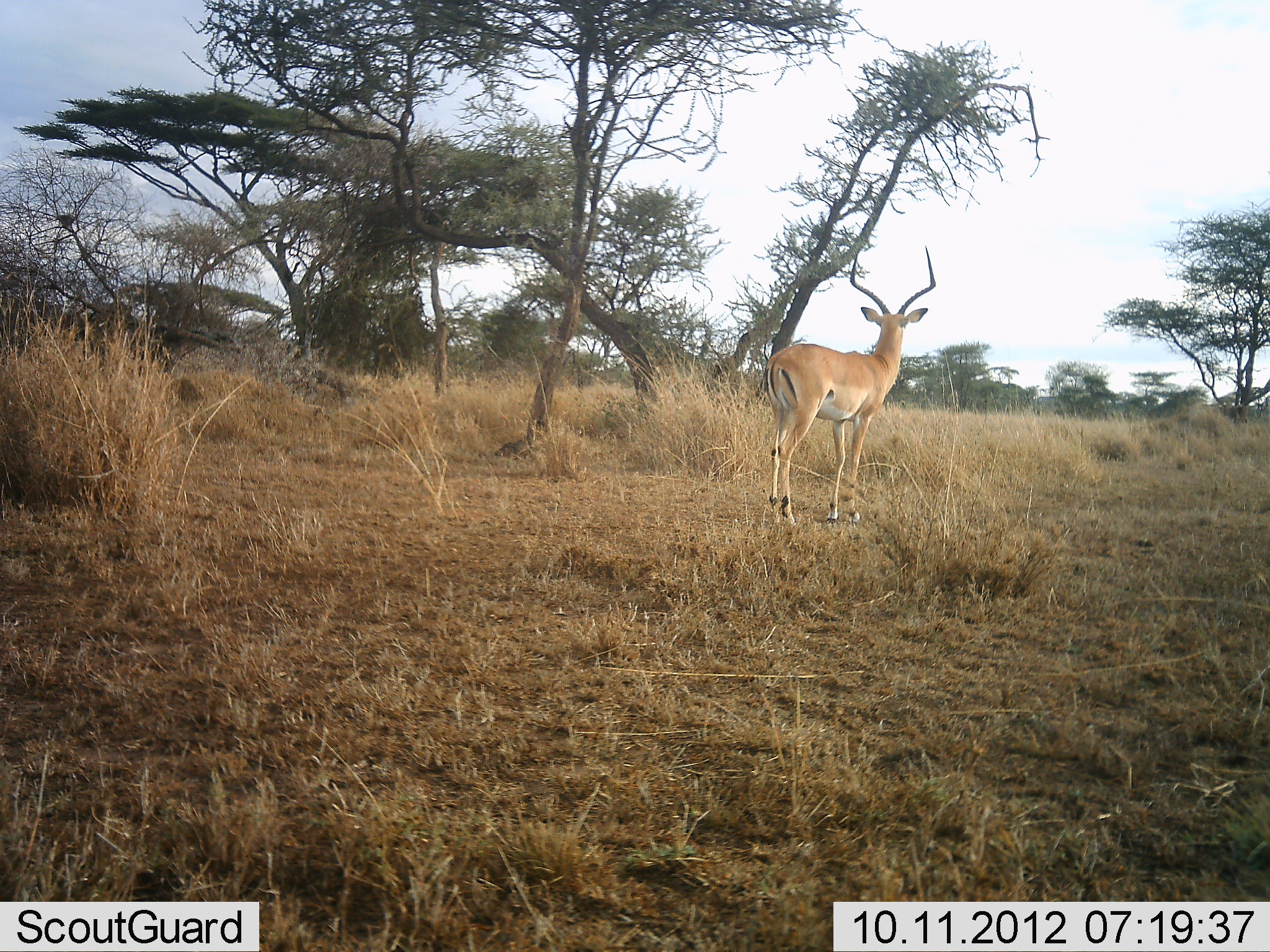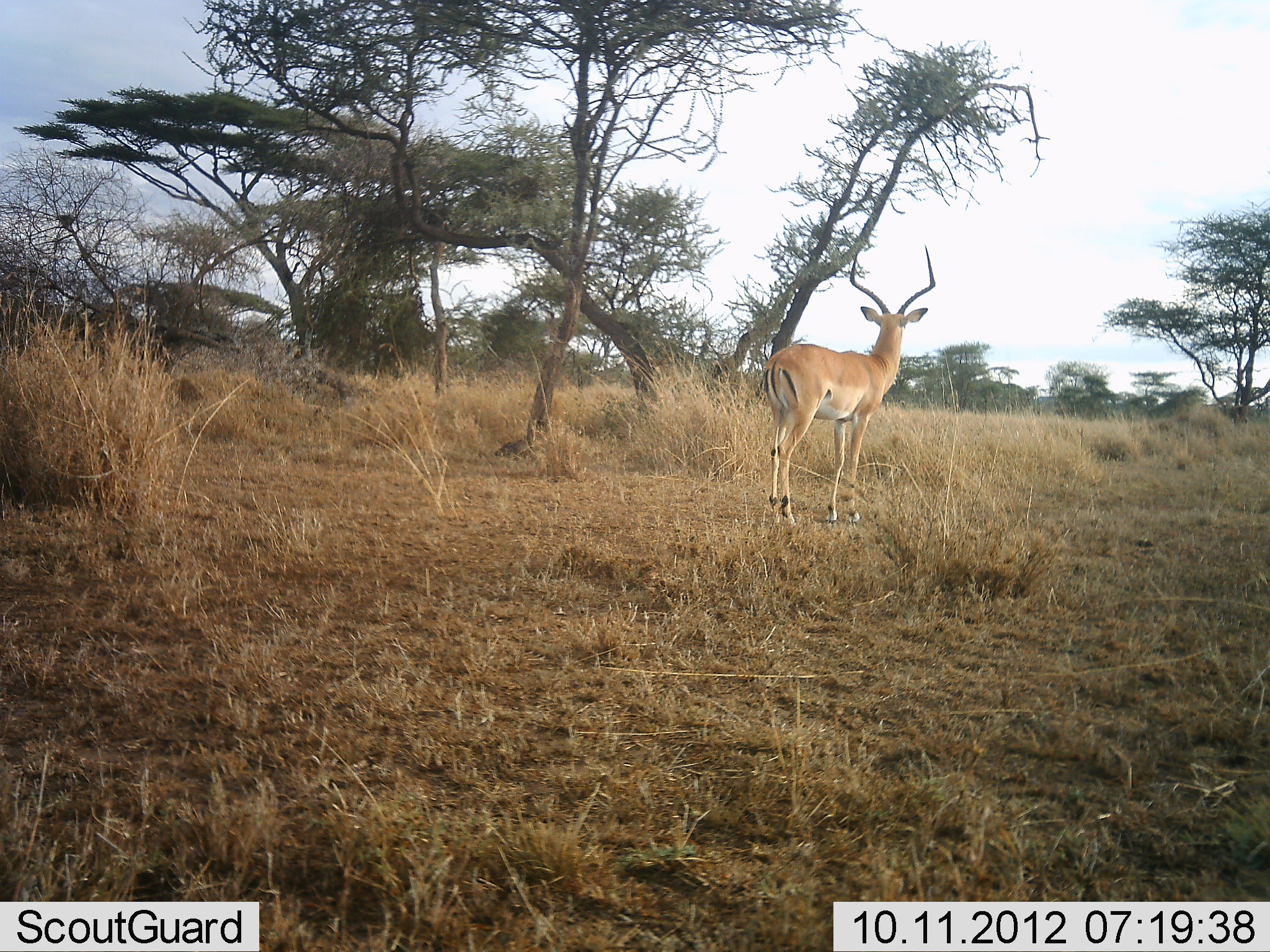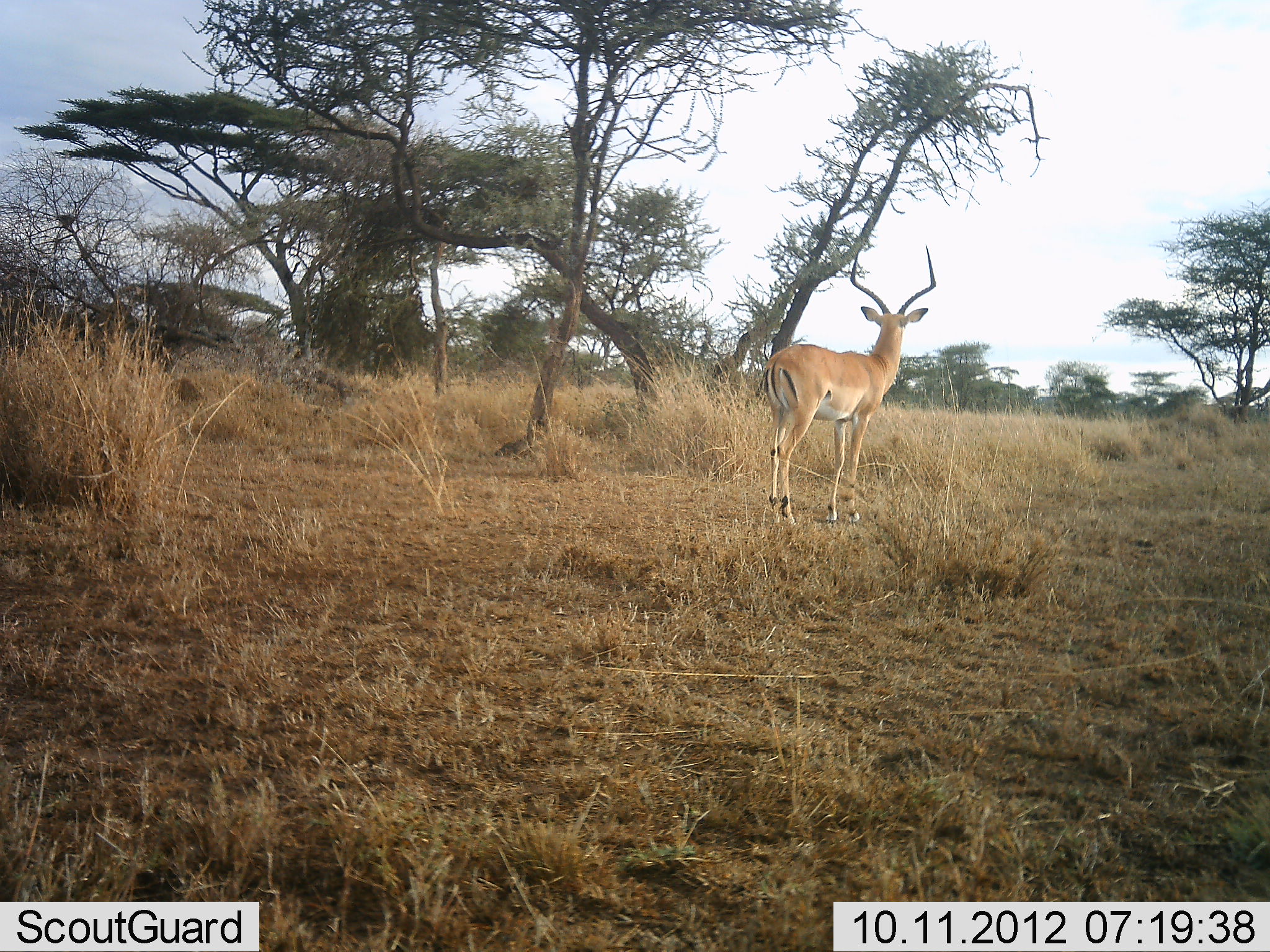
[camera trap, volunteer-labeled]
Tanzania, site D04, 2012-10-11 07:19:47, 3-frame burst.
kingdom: Animalia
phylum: Chordata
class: Mammalia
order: Artiodactyla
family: Bovidae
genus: Aepyceros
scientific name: Aepyceros melampus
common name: impala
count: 1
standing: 100%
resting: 0%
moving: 0%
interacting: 0%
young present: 0%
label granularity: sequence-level